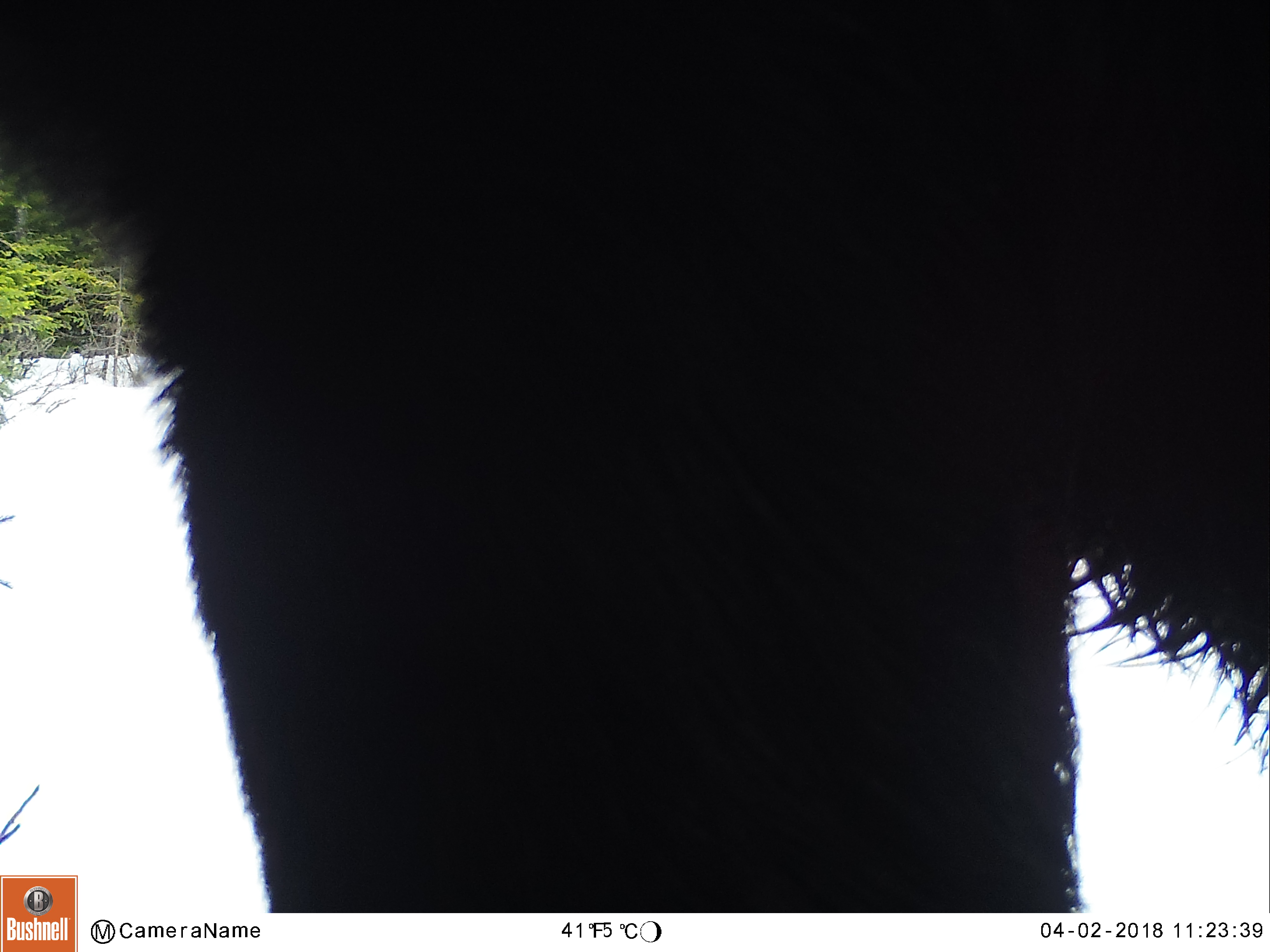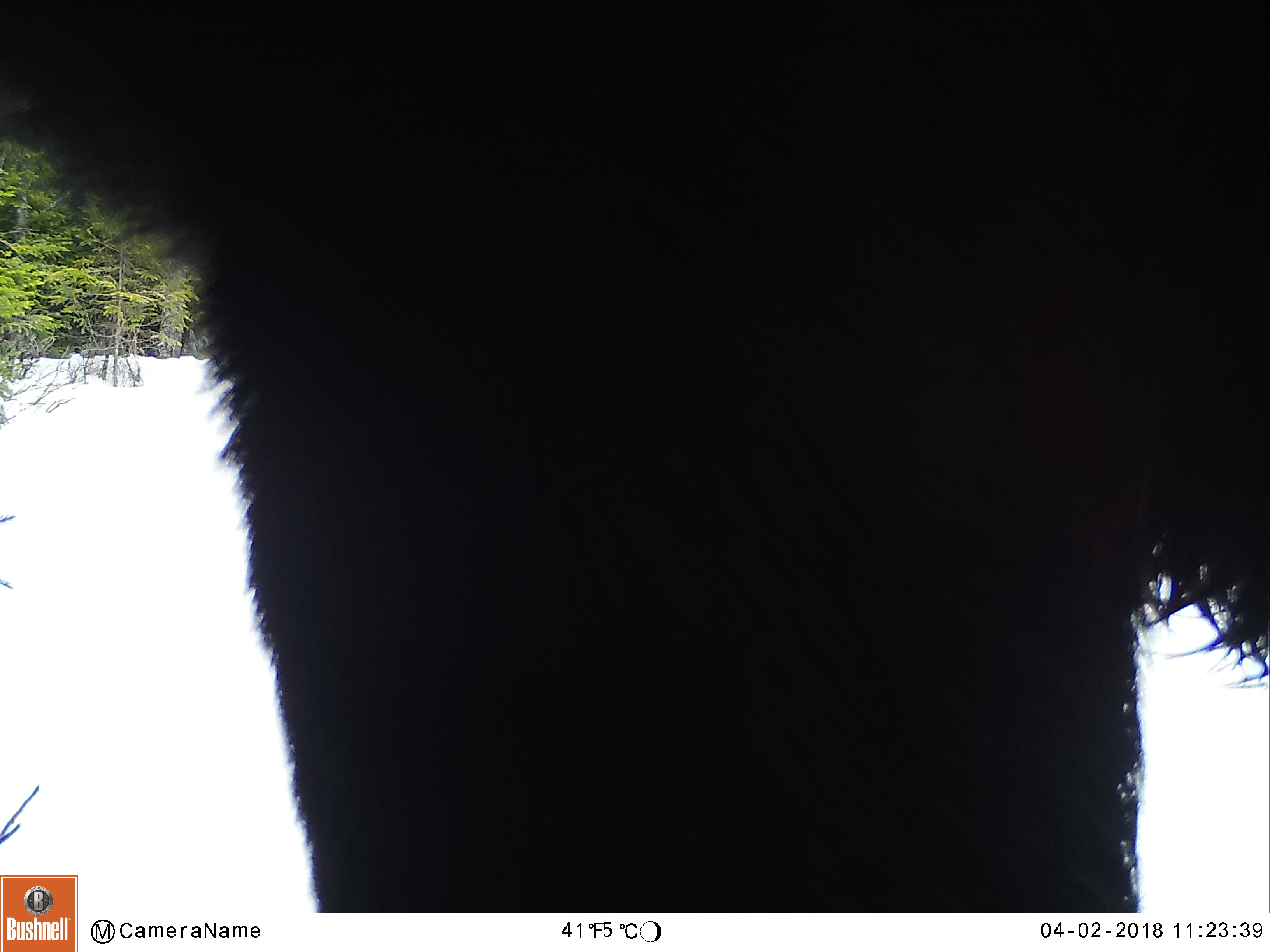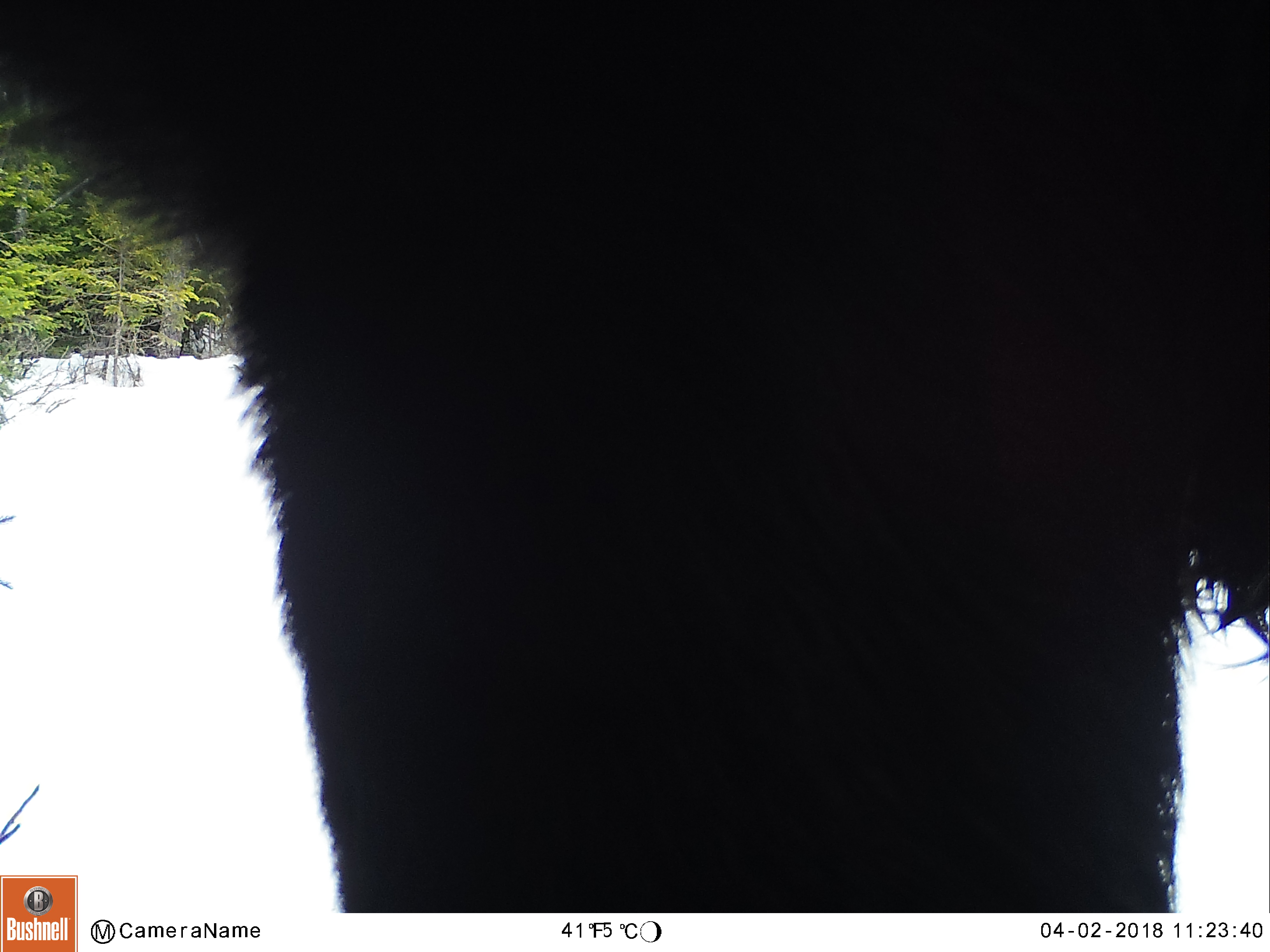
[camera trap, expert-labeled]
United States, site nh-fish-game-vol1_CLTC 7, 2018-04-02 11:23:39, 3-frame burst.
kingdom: Animalia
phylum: Chordata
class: Mammalia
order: Artiodactyla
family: Cervidae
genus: Alces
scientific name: Alces alces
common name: moose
Moose (Alces alces).